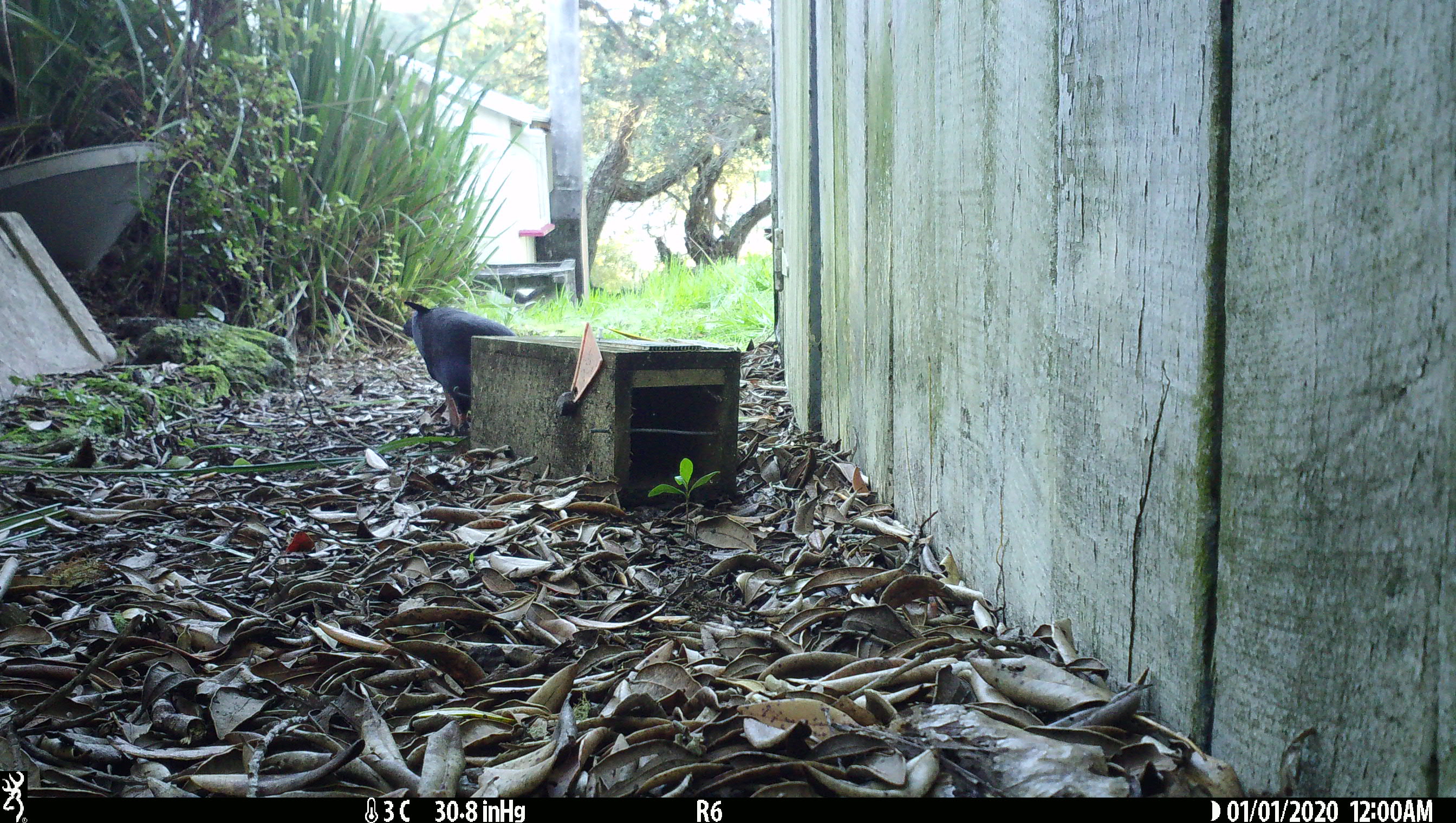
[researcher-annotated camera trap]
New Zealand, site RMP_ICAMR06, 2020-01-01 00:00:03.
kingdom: Animalia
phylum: Chordata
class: Aves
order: Gruiformes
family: Rallidae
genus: Porphyrio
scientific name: Porphyrio melanotus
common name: australasian swamphen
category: pukeko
Pukeko (australasian swamphen) (Porphyrio melanotus).